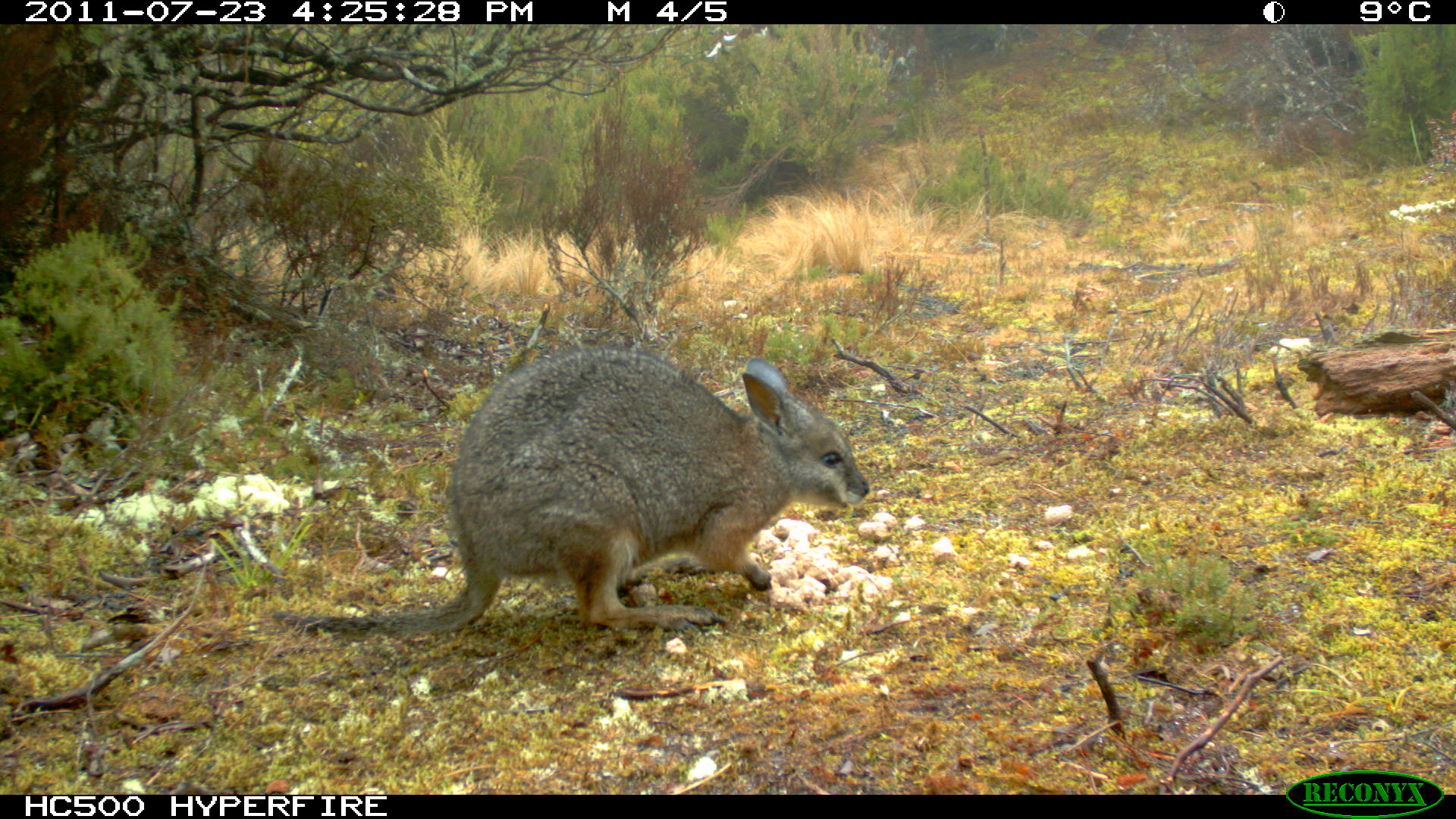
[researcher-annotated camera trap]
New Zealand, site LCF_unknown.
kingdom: Animalia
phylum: Chordata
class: Mammalia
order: Diprotodontia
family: Macropodidae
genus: Notamacropus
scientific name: Notamacropus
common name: wallaby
Wallaby (Notamacropus).